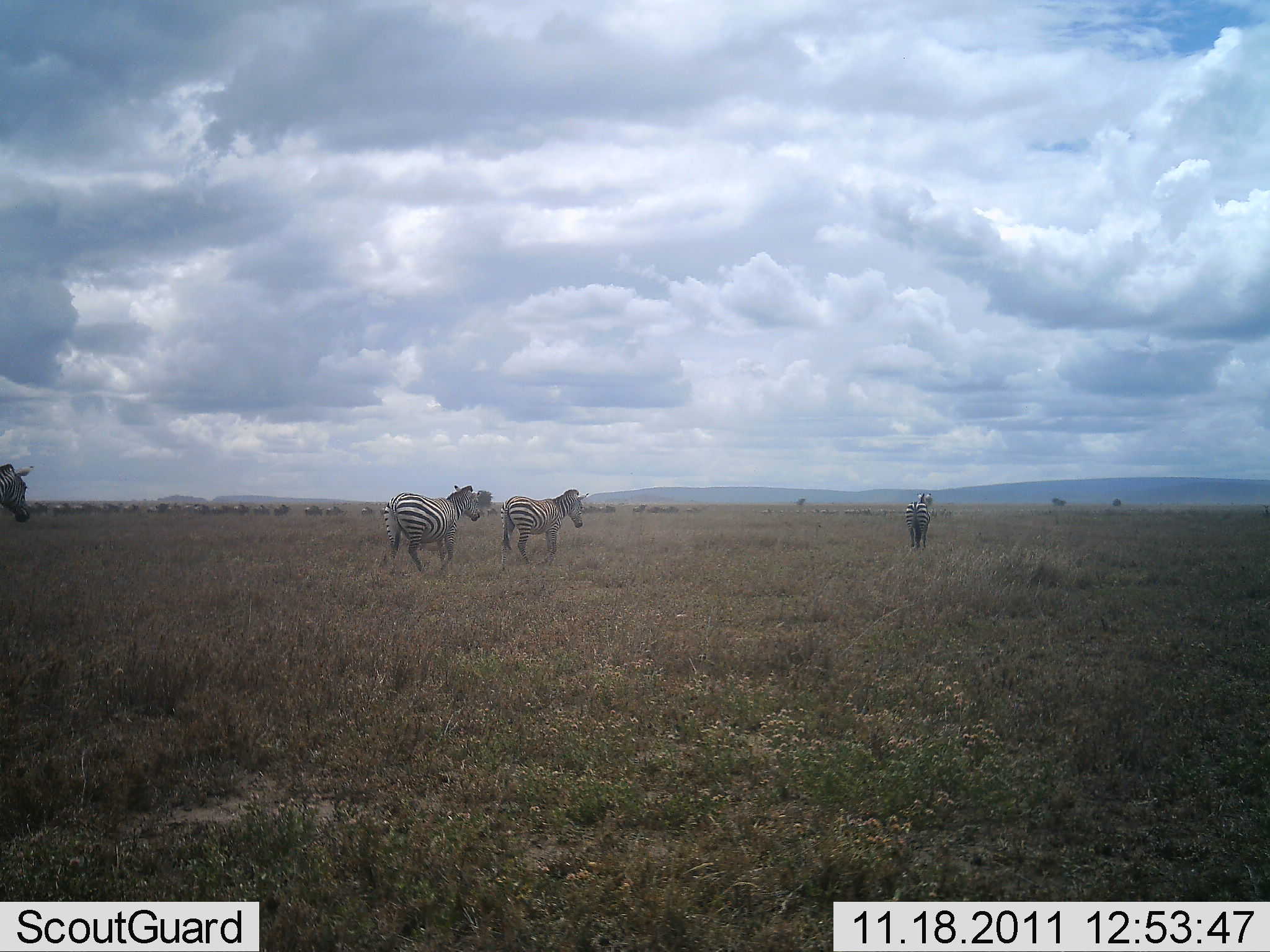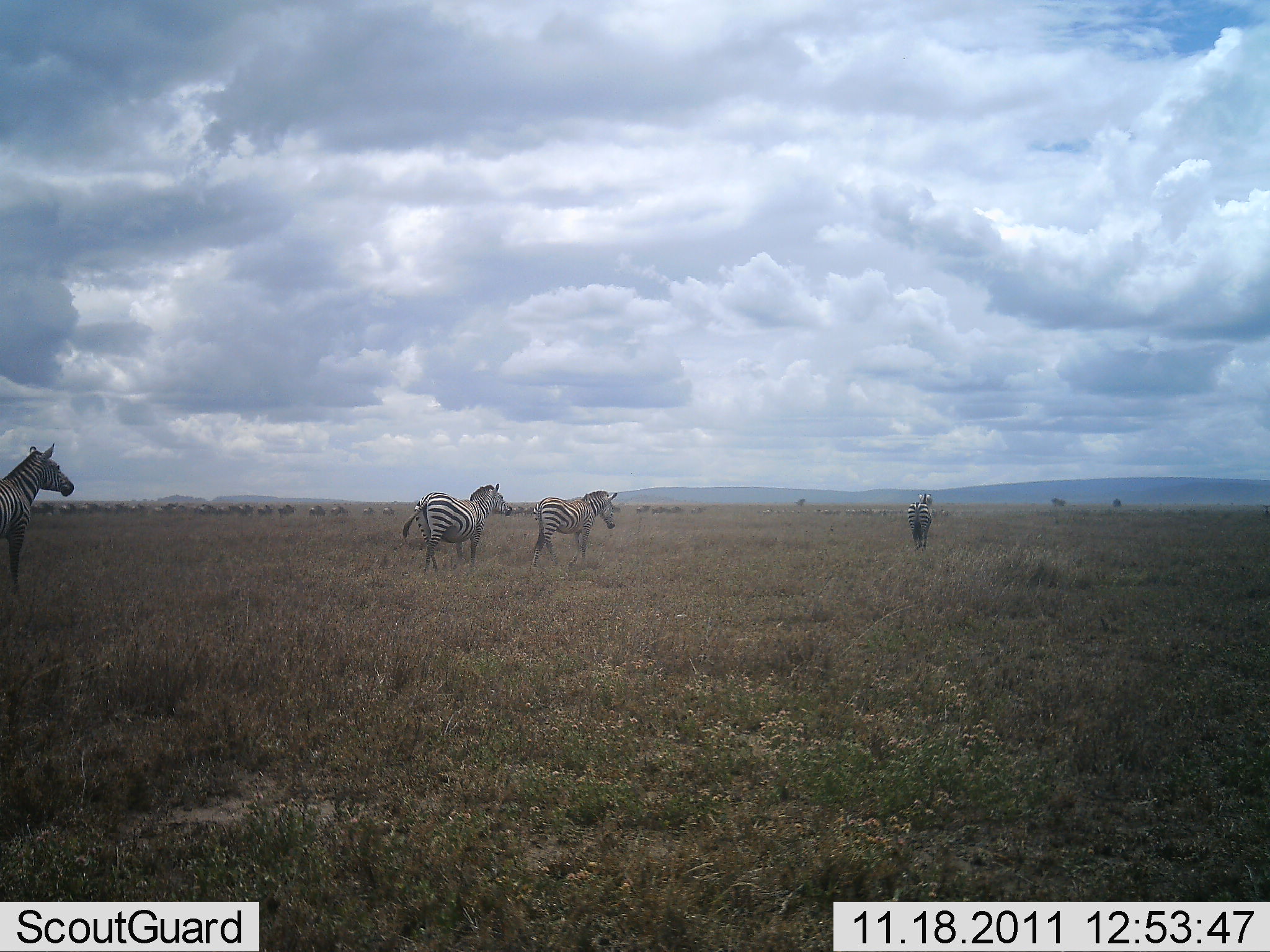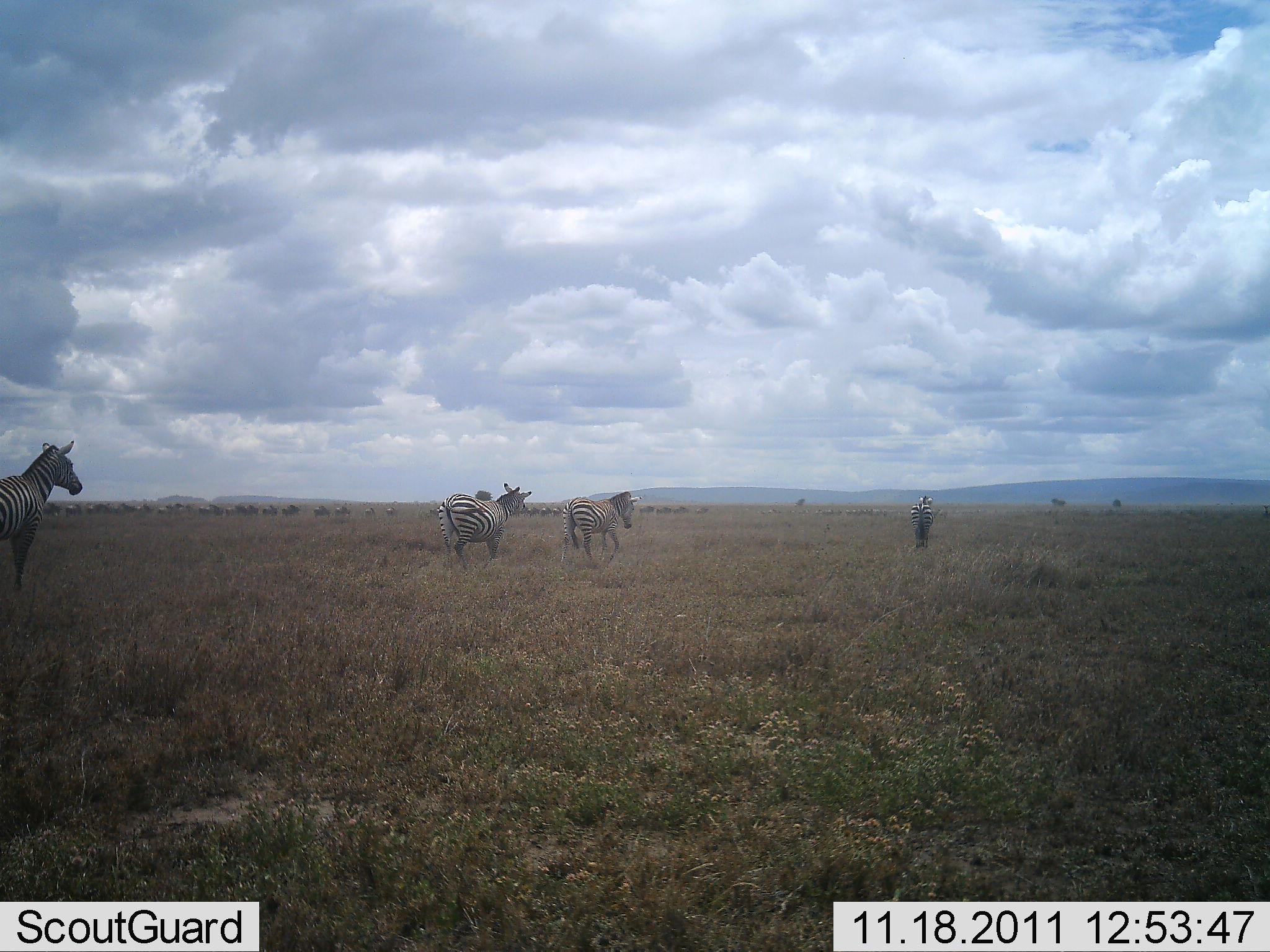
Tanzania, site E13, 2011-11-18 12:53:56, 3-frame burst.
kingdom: Animalia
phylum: Chordata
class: Mammalia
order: Perissodactyla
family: Equidae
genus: Equus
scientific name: Equus quagga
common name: plains zebra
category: zebra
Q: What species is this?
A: Zebra (plains zebra) (Equus quagga).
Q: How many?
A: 4.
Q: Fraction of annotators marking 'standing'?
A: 0%.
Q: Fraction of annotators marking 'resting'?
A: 0%.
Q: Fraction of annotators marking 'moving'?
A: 100%.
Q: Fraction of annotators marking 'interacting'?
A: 0%.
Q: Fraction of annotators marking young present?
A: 0%.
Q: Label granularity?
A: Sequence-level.